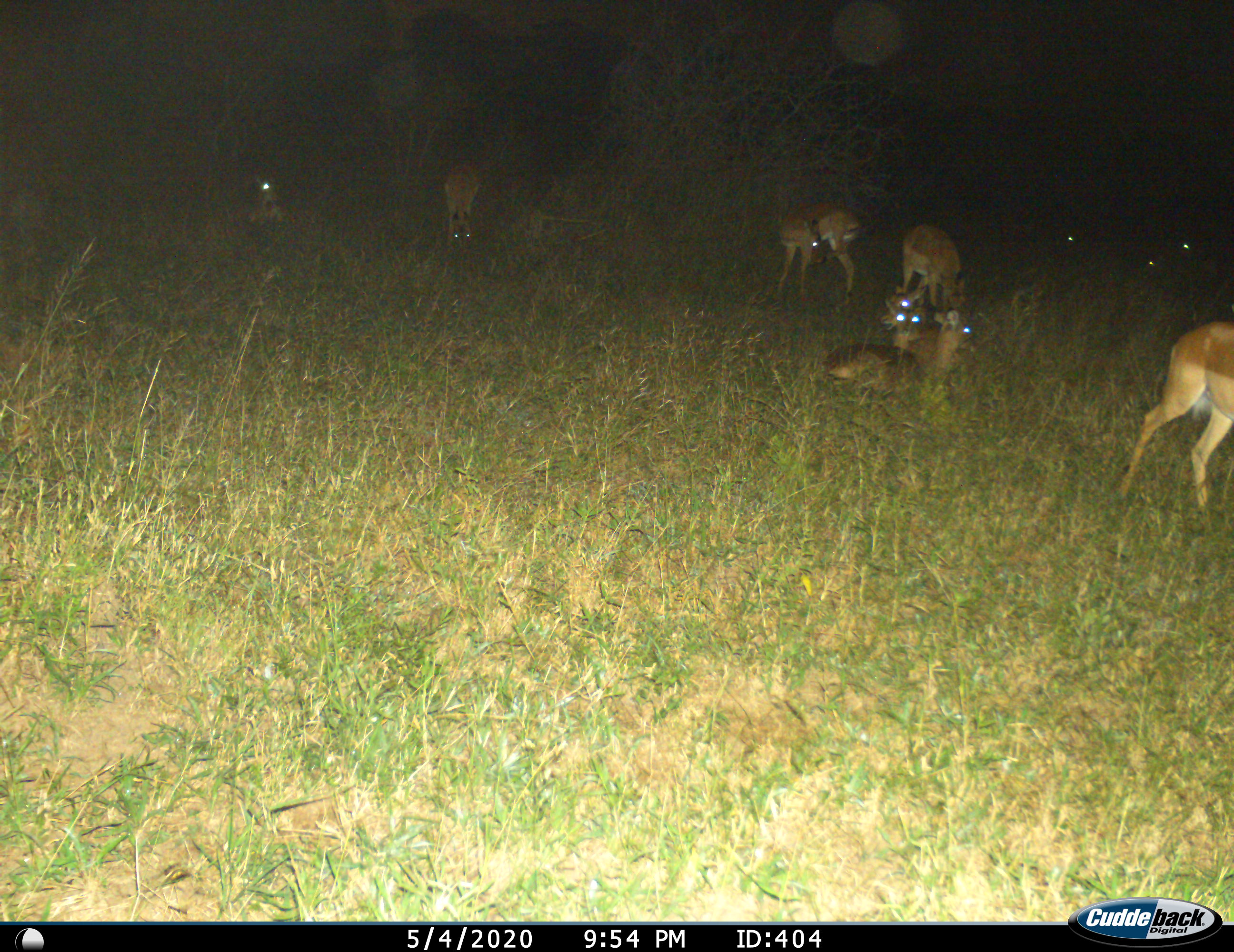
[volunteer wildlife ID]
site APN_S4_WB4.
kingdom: Animalia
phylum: Chordata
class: Mammalia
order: Artiodactyla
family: Bovidae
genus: Aepyceros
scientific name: Aepyceros melampus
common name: impala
Impala (Aepyceros melampus), count 10. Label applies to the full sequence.